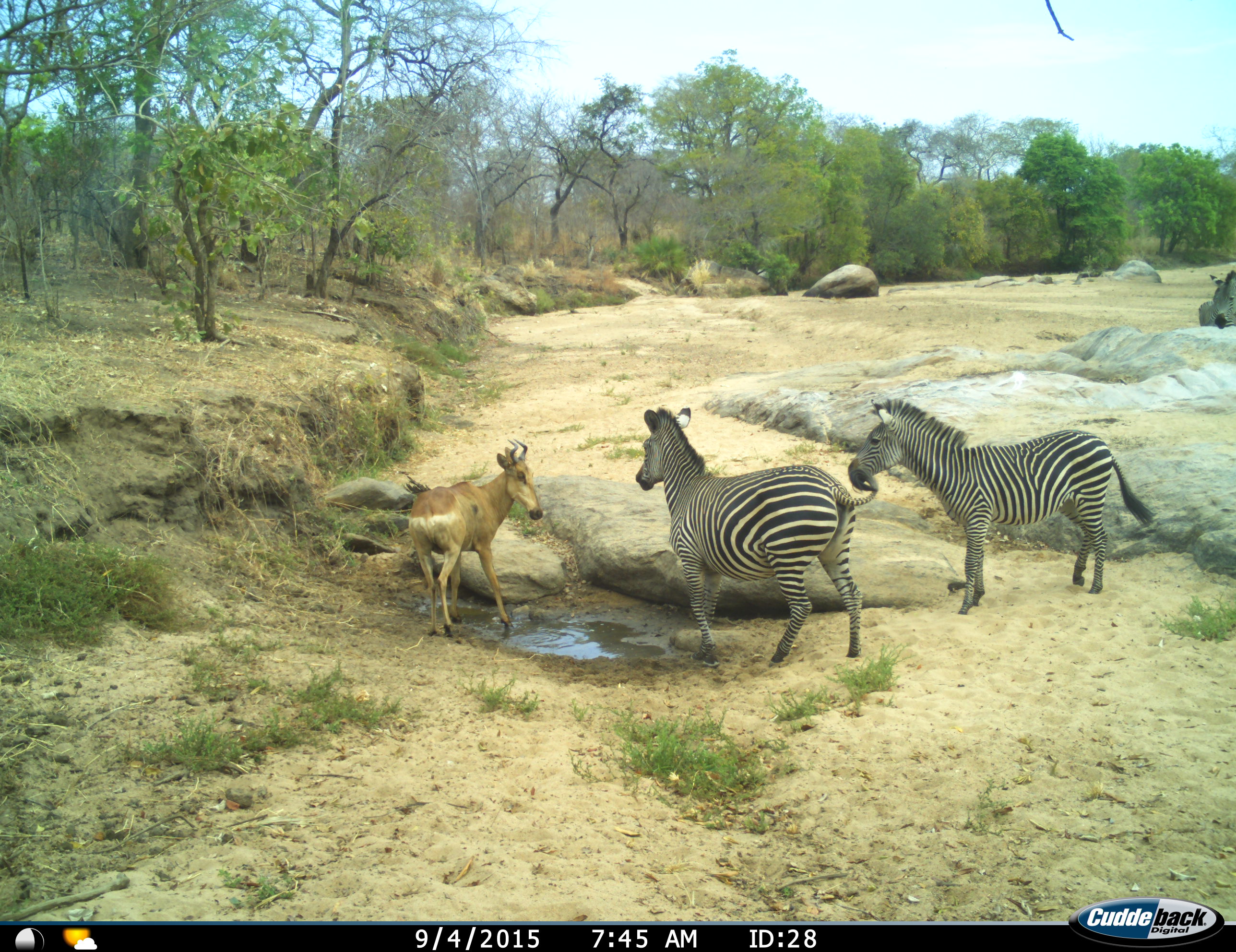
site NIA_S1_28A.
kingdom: Animalia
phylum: Chordata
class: Mammalia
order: Artiodactyla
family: Bovidae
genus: Alcelaphus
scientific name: Alcelaphus buselaphus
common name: hartebeest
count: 1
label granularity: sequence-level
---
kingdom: Animalia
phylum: Chordata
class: Mammalia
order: Perissodactyla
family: Equidae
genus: Equus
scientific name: Equus quagga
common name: plains zebra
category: zebraplains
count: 3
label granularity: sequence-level